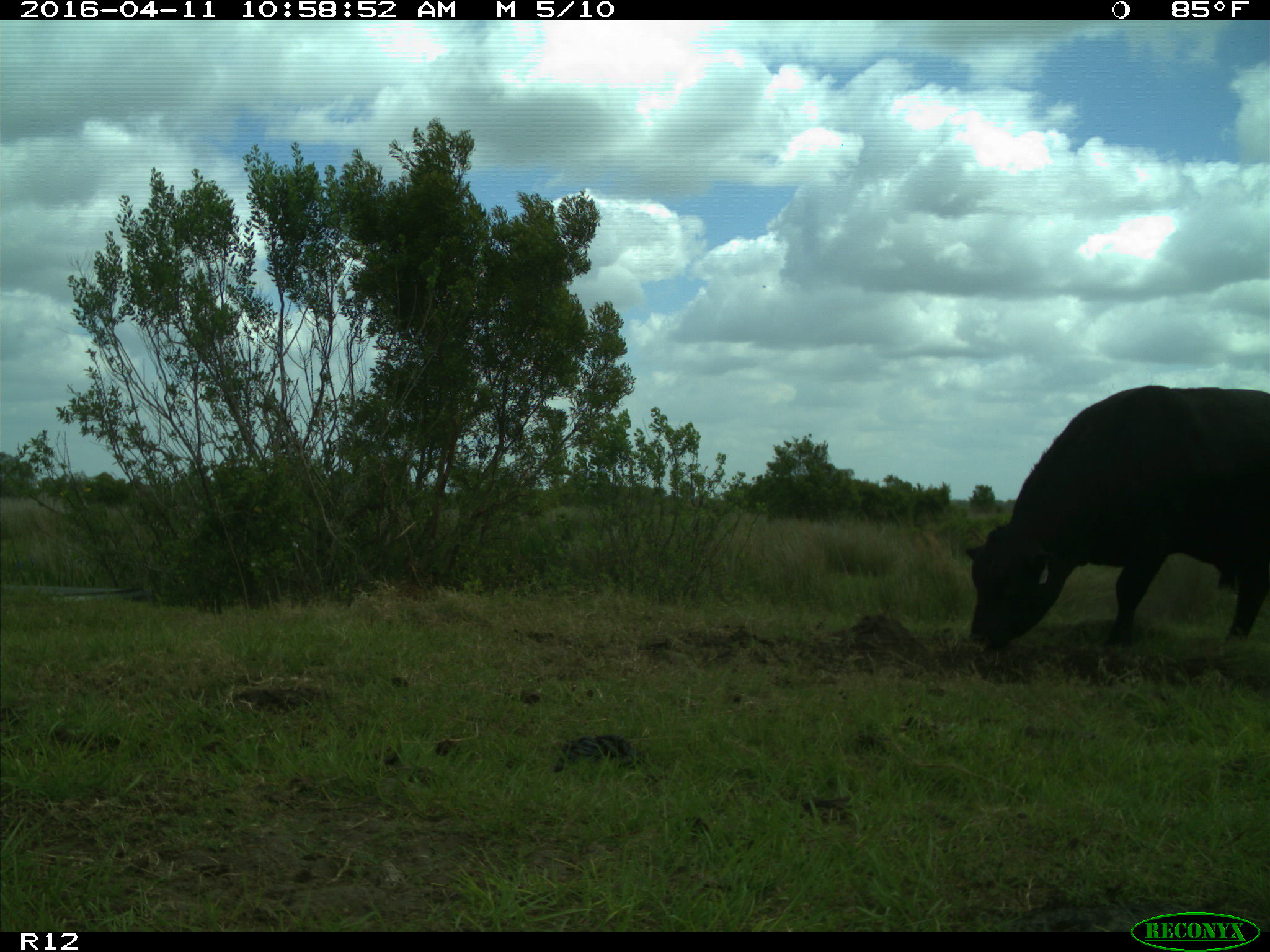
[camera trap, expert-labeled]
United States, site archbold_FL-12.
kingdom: Animalia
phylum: Chordata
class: Mammalia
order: Artiodactyla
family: Bovidae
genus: Bos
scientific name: Bos taurus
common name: domestic cow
Bos taurus (domestic cow).